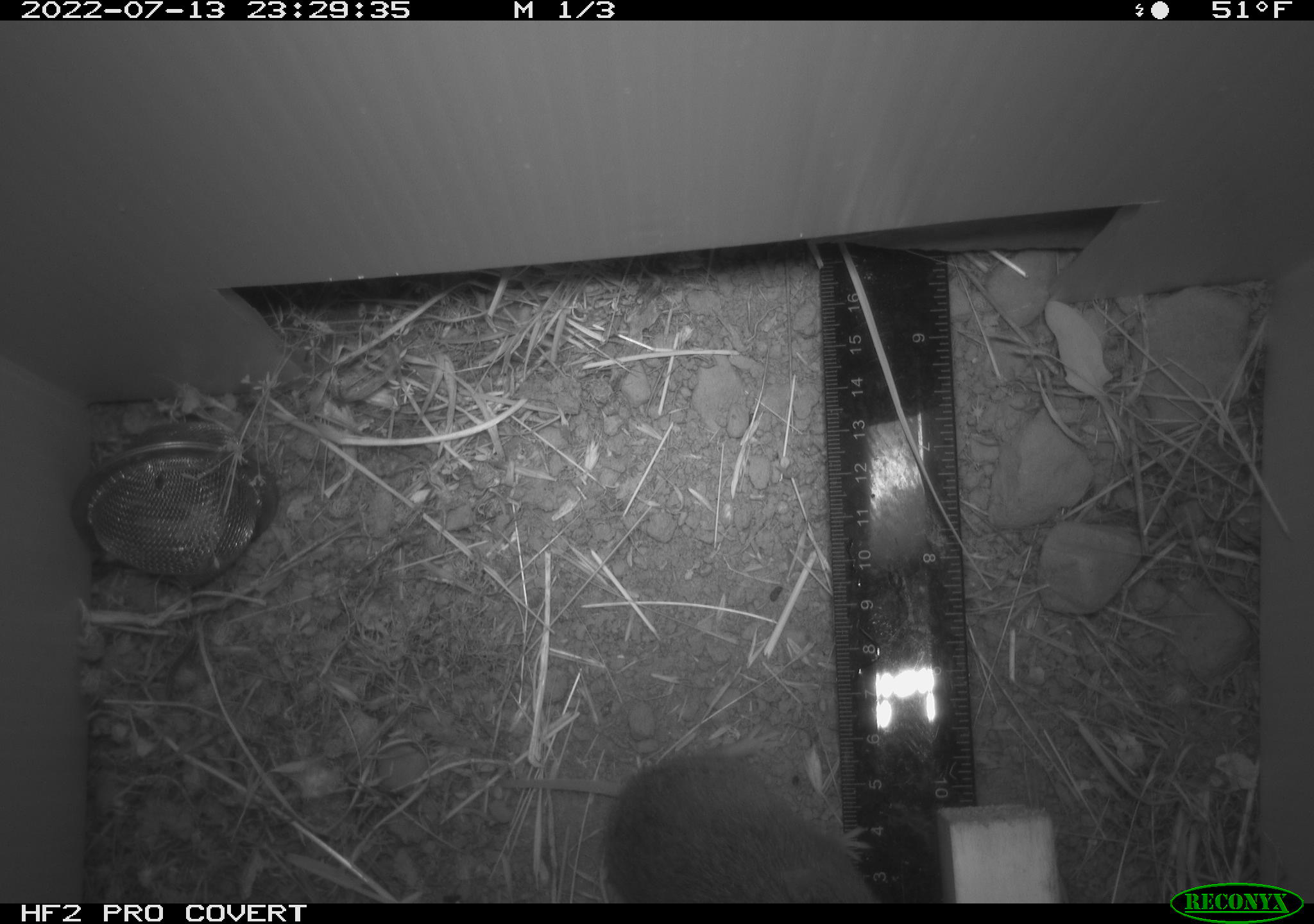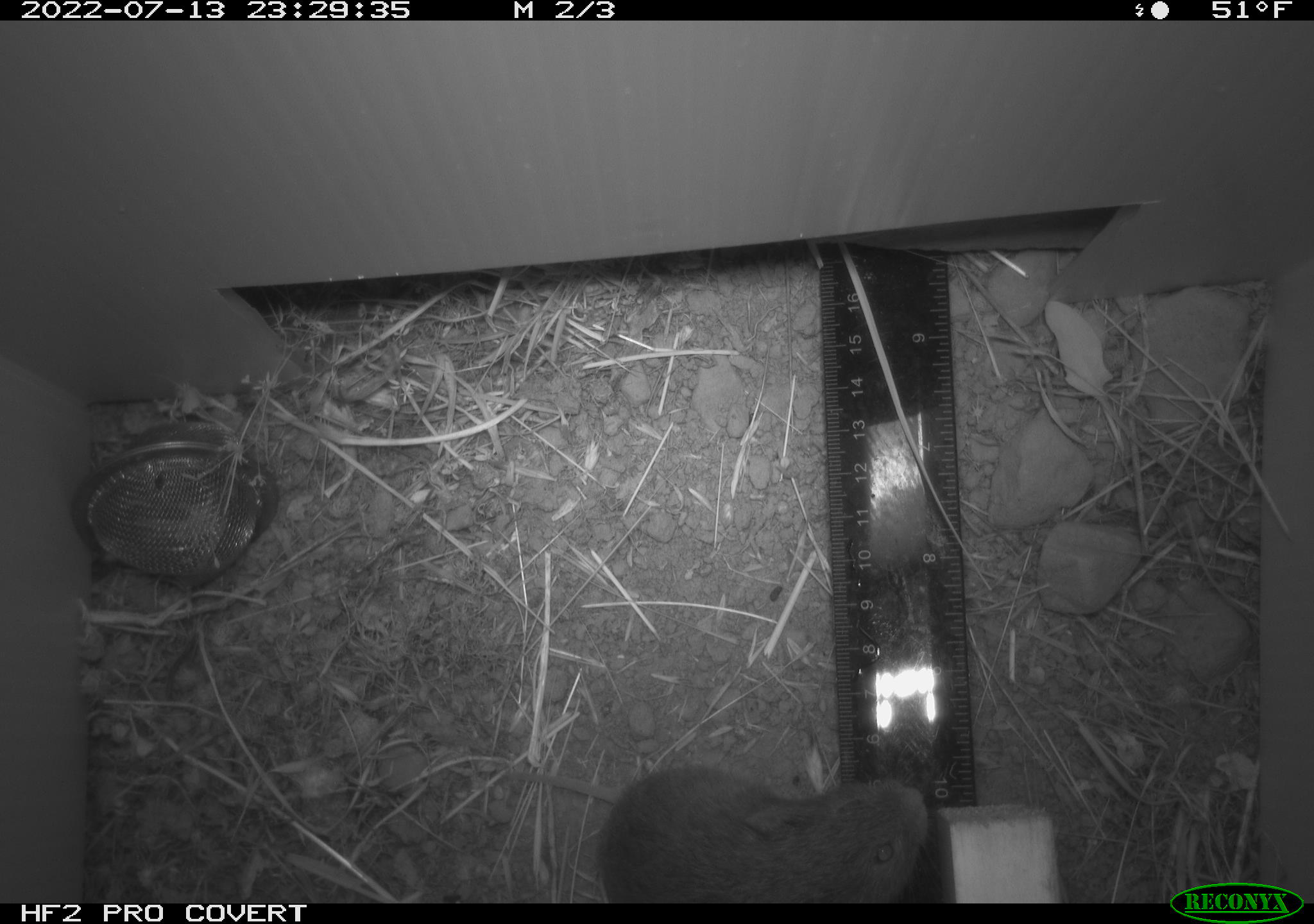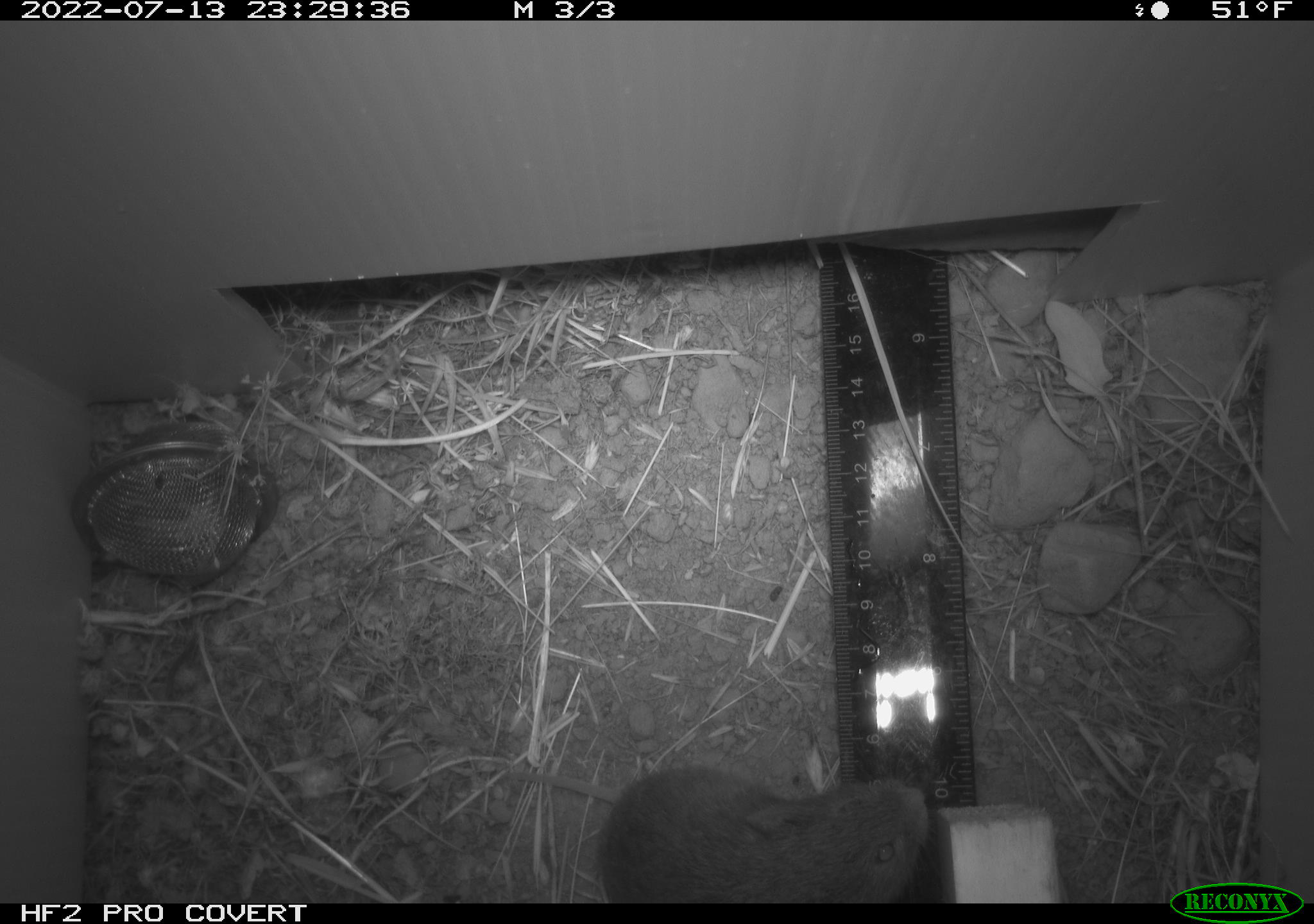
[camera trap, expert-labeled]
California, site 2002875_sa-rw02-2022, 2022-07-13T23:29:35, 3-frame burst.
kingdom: Animalia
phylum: Chordata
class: Mammalia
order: Rodentia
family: Cricetidae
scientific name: Arvicolinae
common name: voles, lemmings, and muskrats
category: arvicolinae subfamily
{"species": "arvicolinae subfamily (voles, lemmings, and muskrats) (Arvicolinae)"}